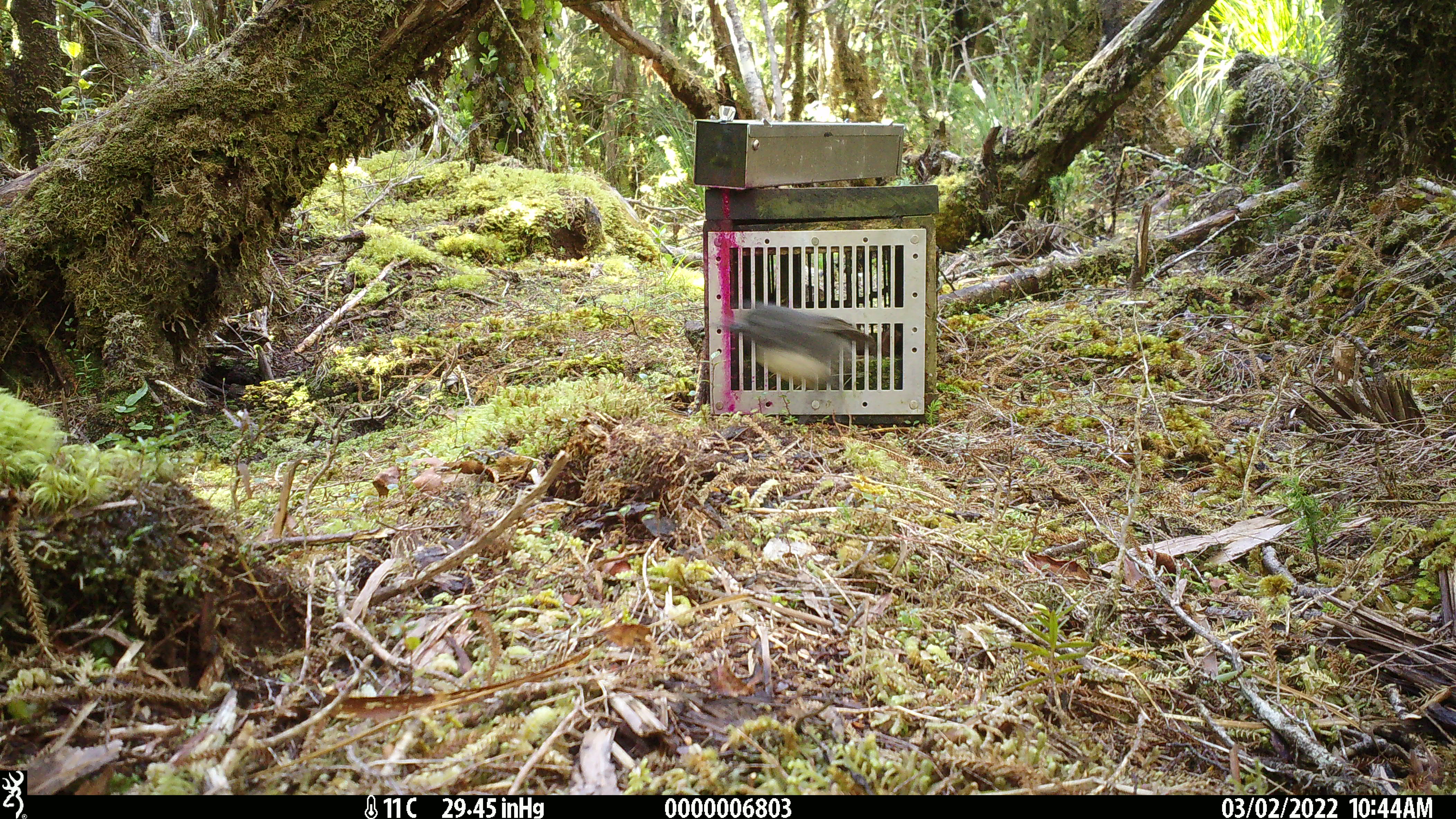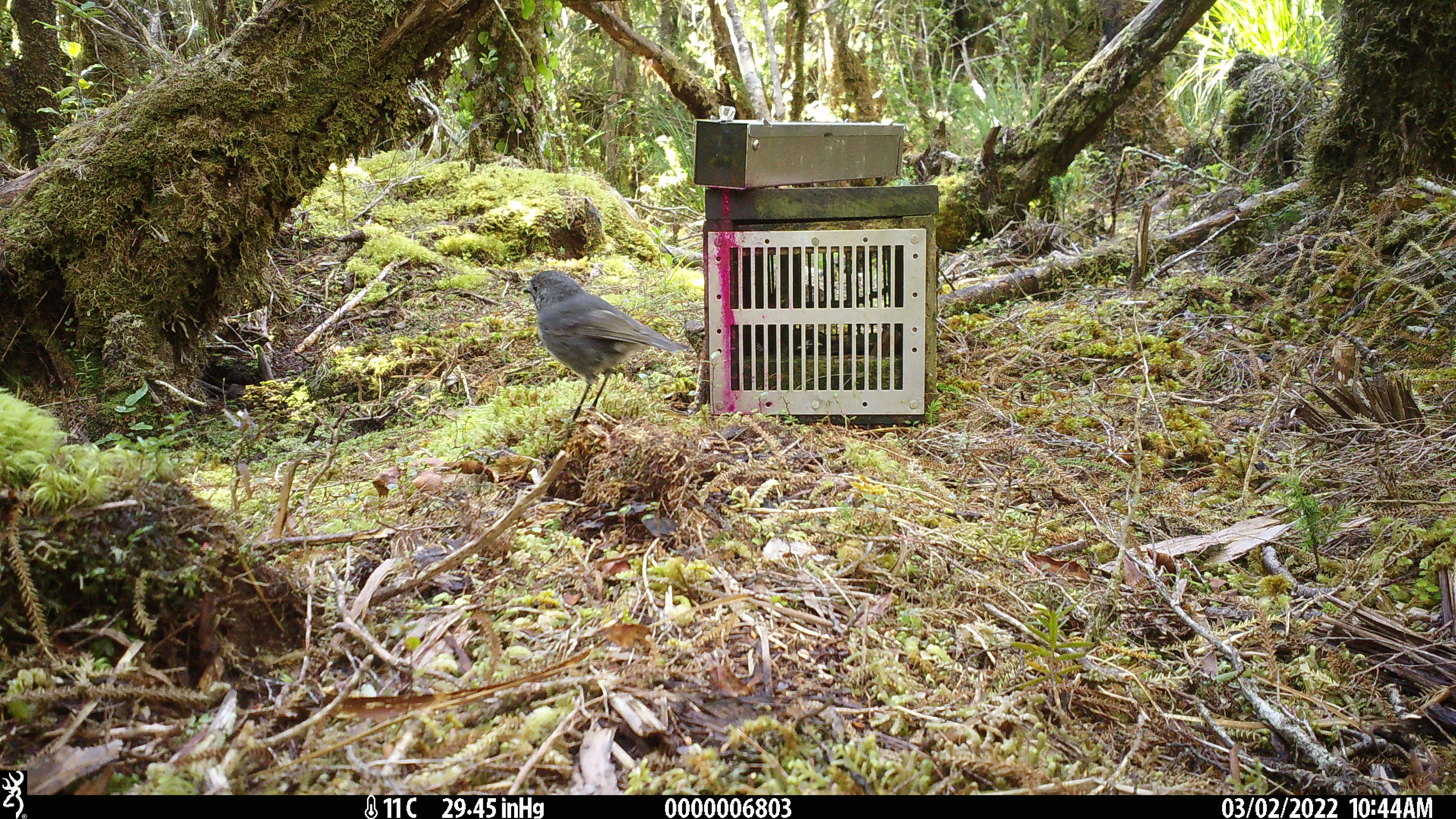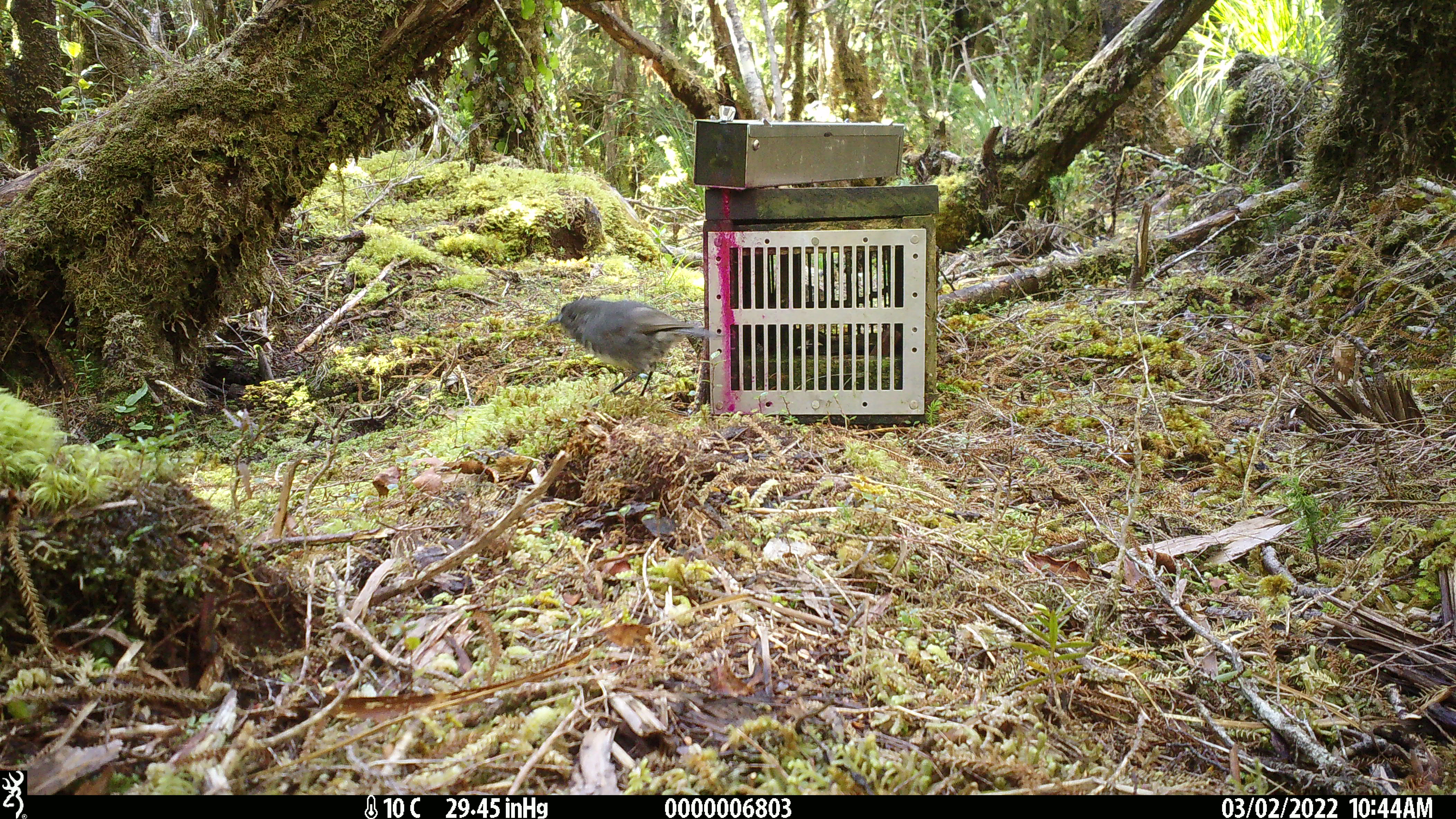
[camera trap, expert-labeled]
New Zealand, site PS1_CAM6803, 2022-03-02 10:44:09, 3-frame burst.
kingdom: Animalia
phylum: Chordata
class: Aves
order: Passeriformes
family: Petroicidae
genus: Petroica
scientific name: Petroica australis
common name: new zealand robin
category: robin